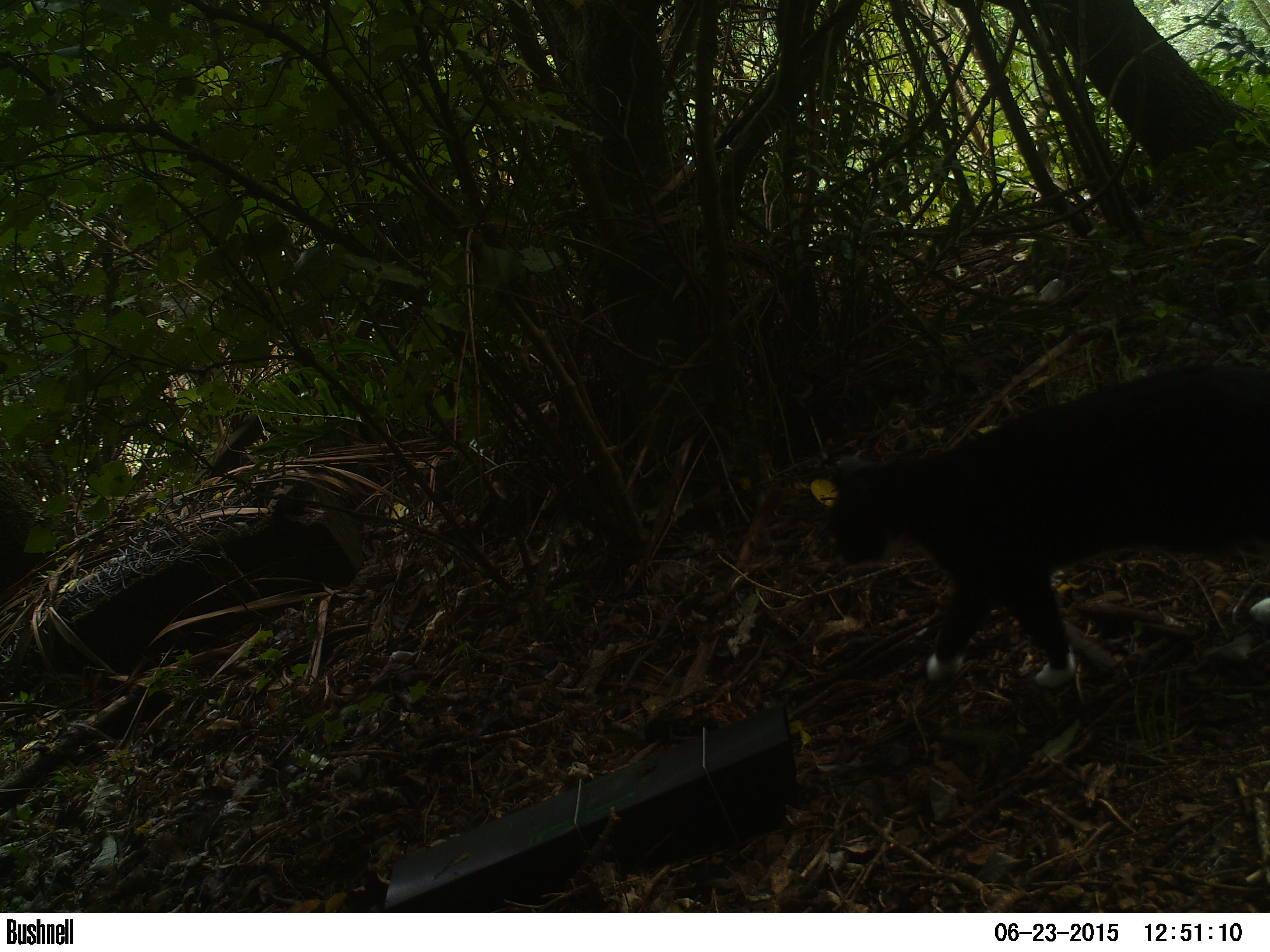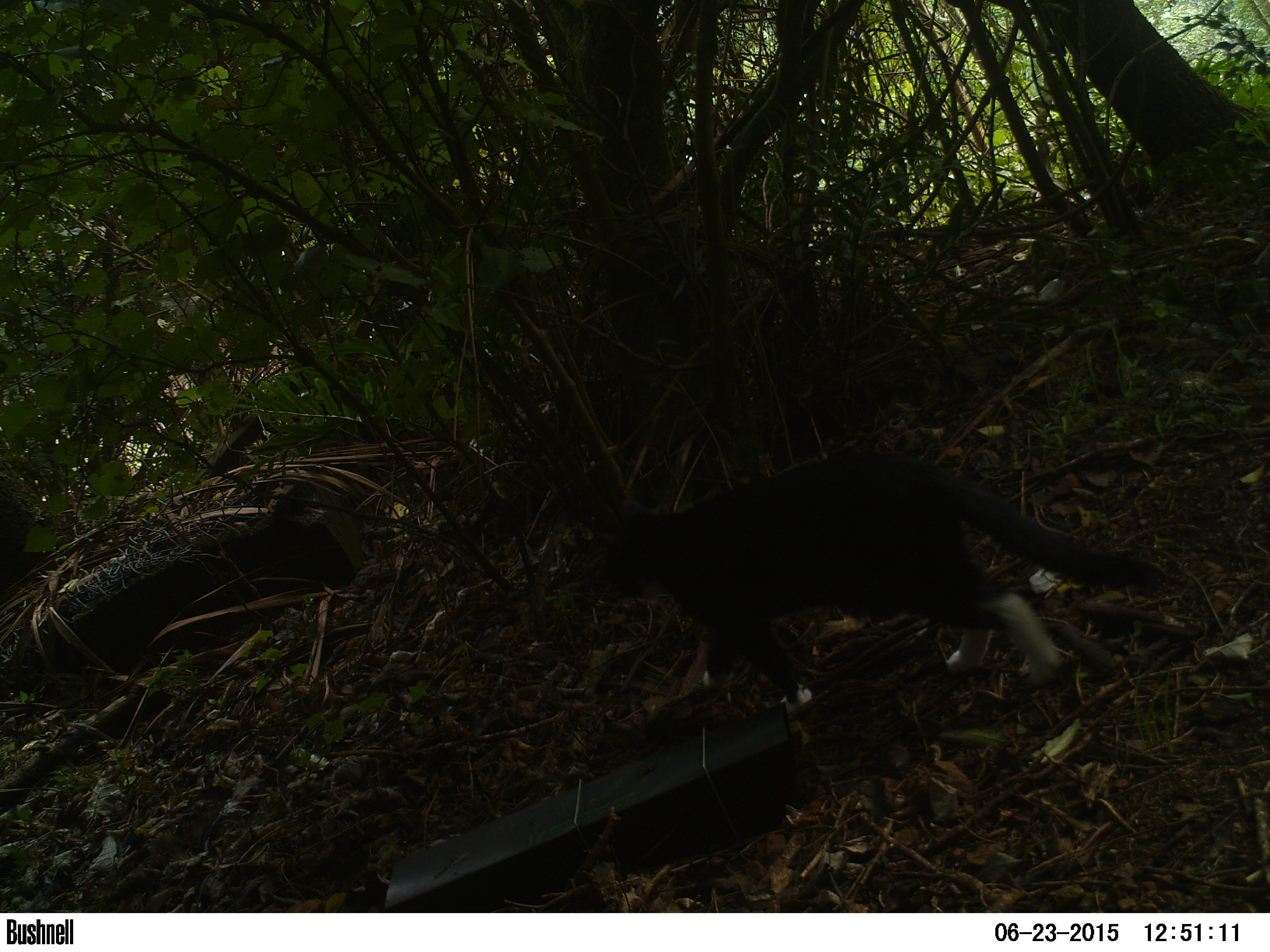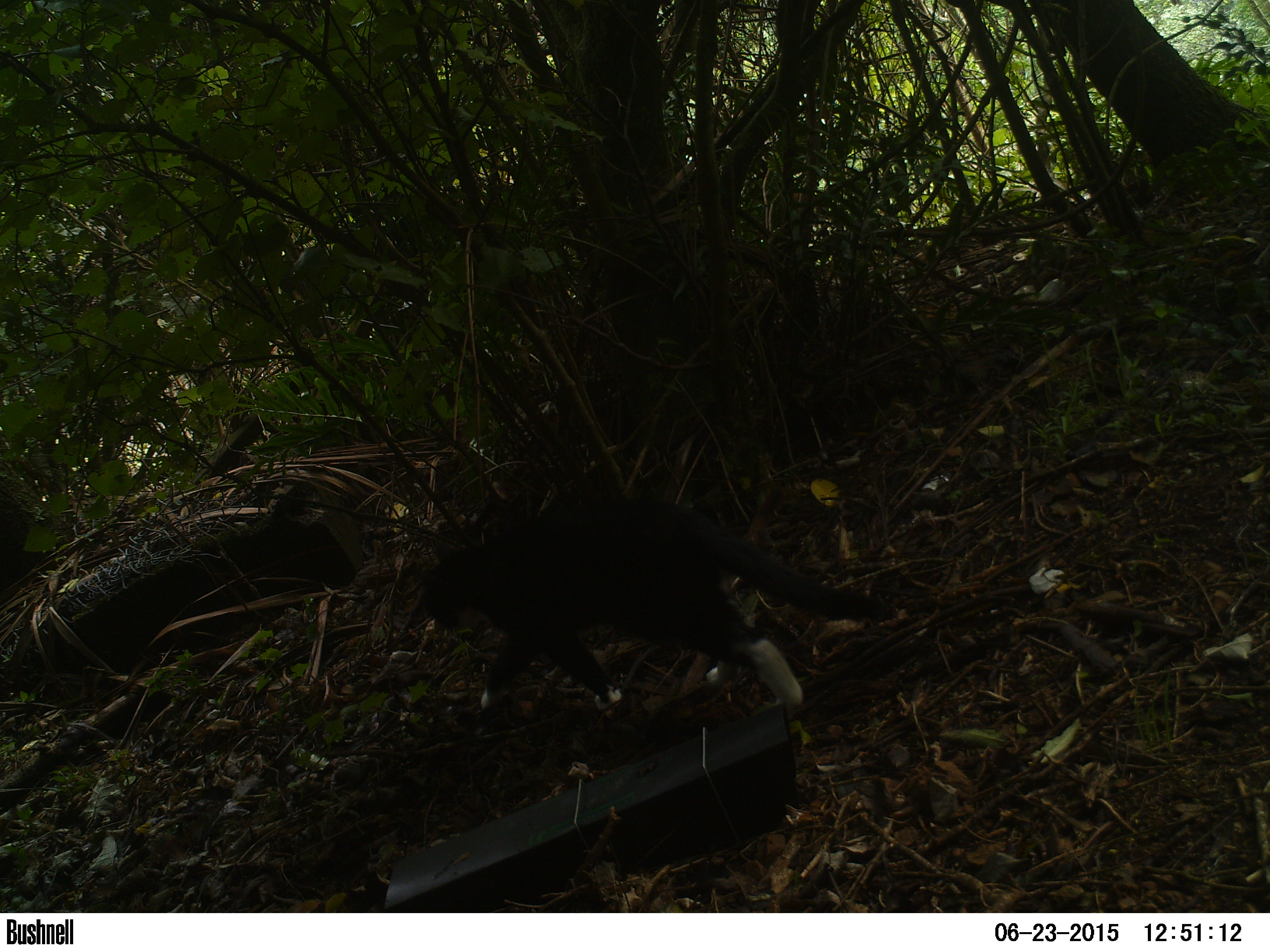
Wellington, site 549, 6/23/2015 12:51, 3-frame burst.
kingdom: Animalia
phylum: Chordata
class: Mammalia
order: Carnivora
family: Felidae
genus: Felis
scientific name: Felis catus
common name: cat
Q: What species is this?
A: Cat (Felis catus).